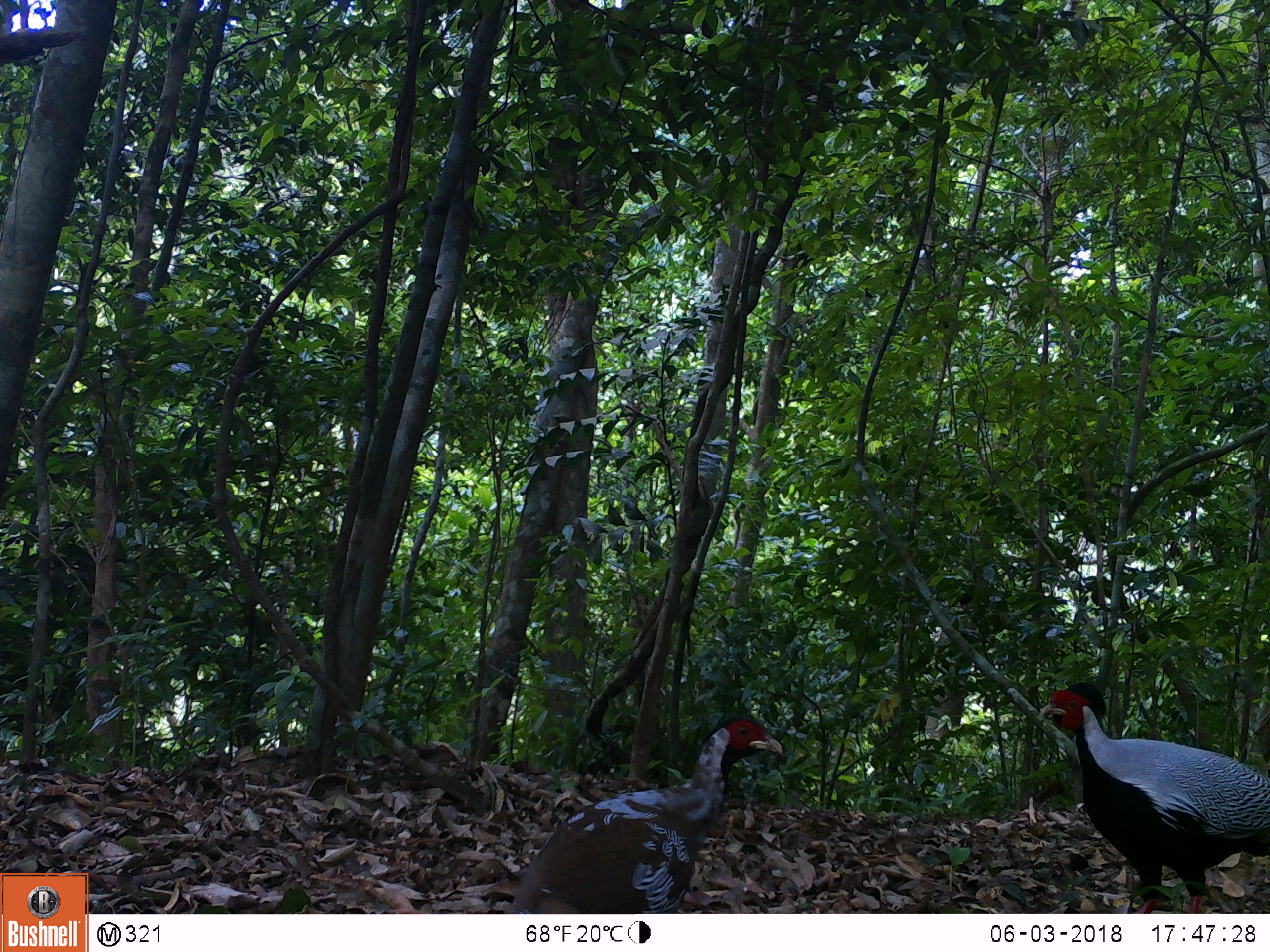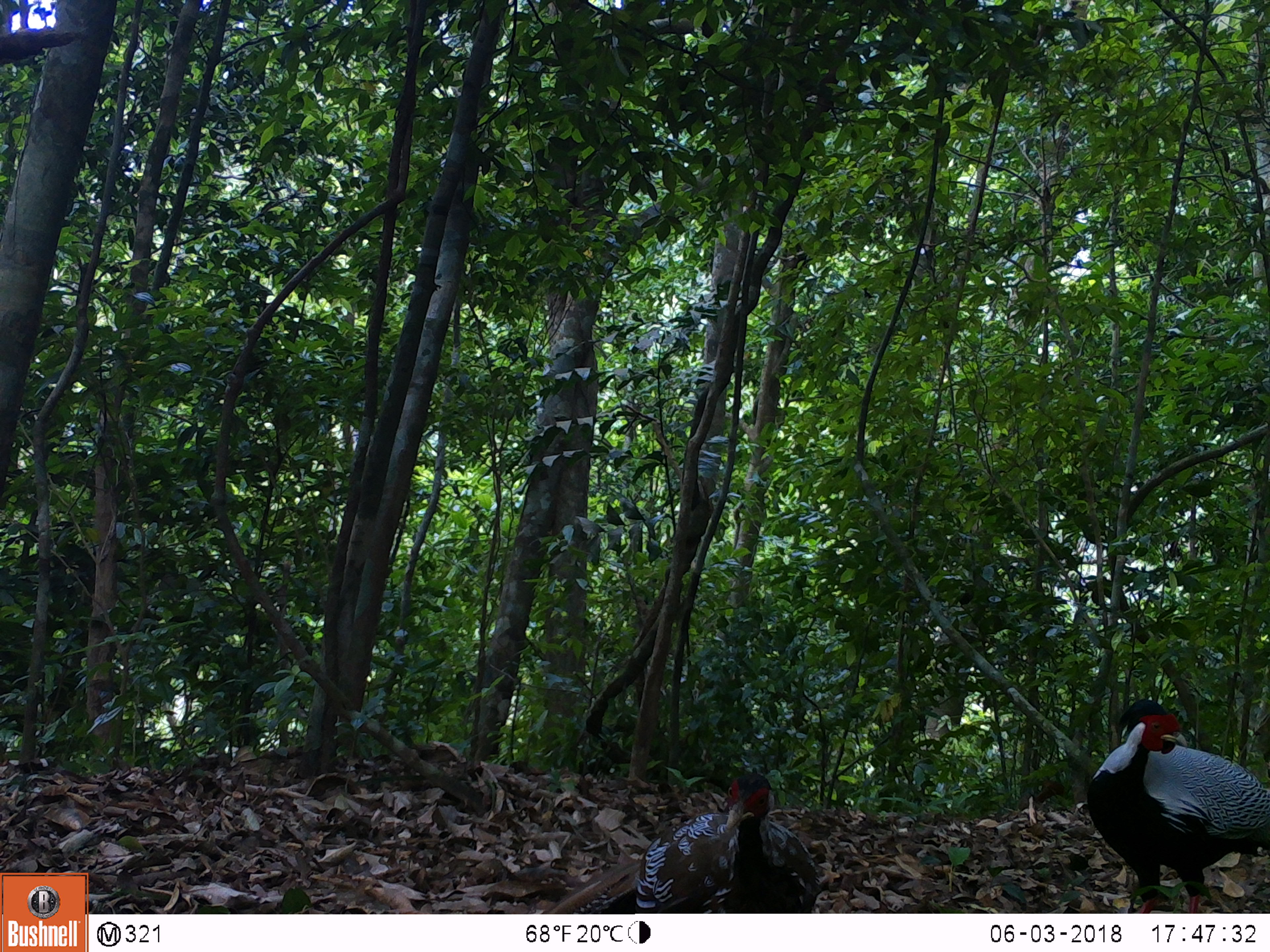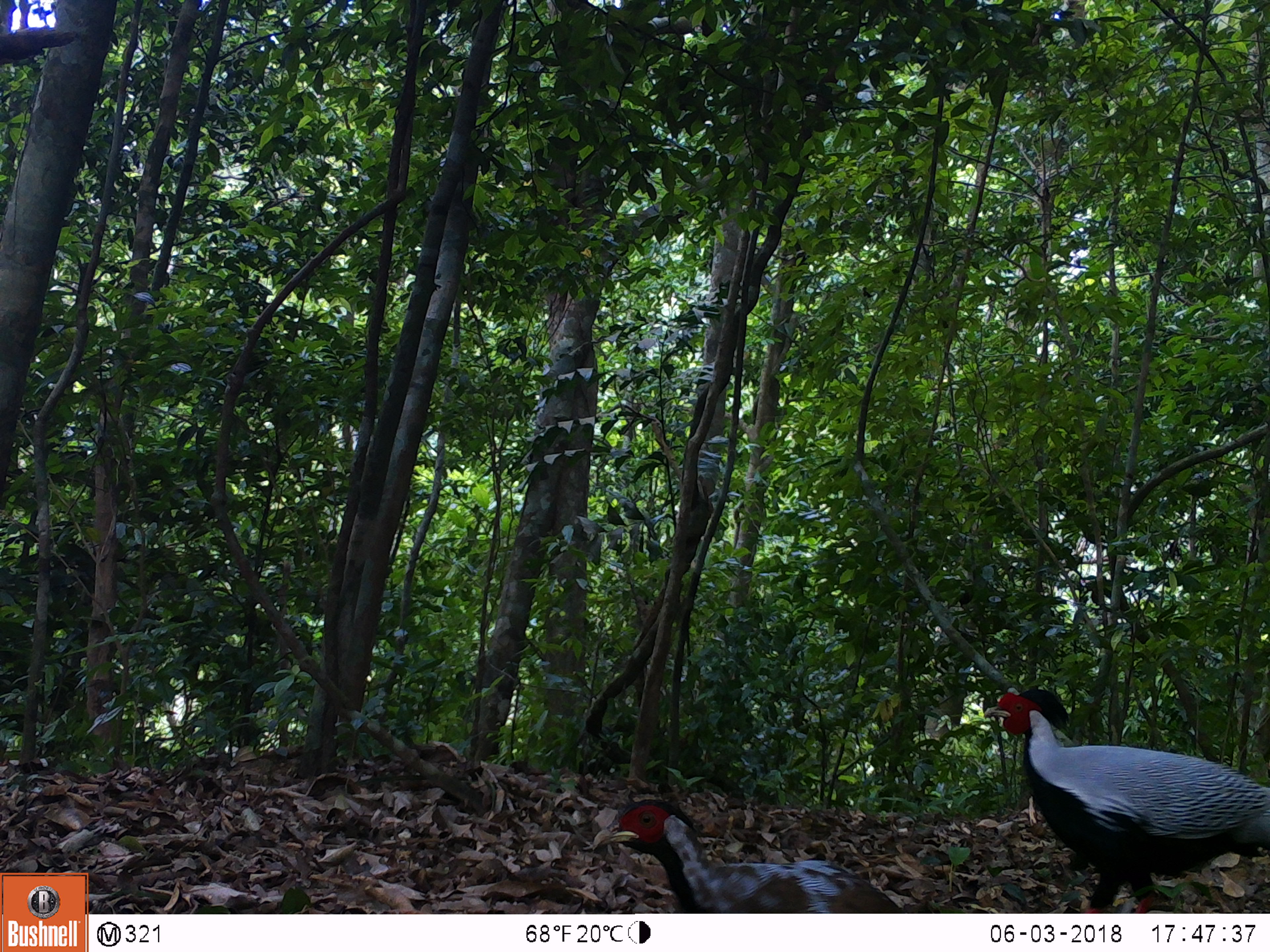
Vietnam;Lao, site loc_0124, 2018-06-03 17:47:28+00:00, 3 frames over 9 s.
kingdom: Animalia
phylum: Chordata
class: Aves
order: Galliformes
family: Phasianidae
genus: Lophura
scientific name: Lophura nycthemera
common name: silver pheasant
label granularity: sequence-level